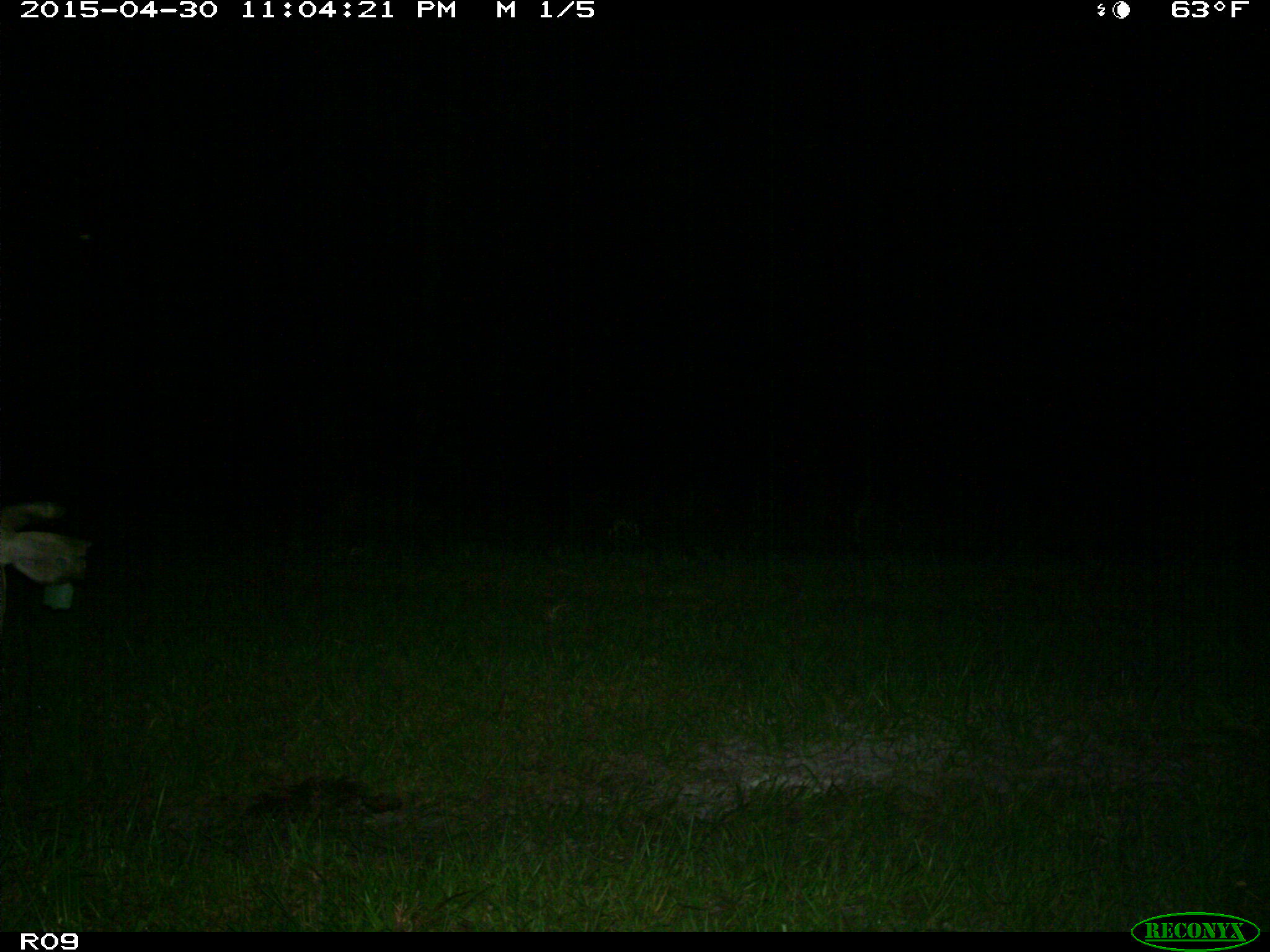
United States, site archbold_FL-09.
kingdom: Animalia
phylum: Chordata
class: Mammalia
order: Artiodactyla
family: Bovidae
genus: Bos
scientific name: Bos taurus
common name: domestic cow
Bos taurus (domestic cow).